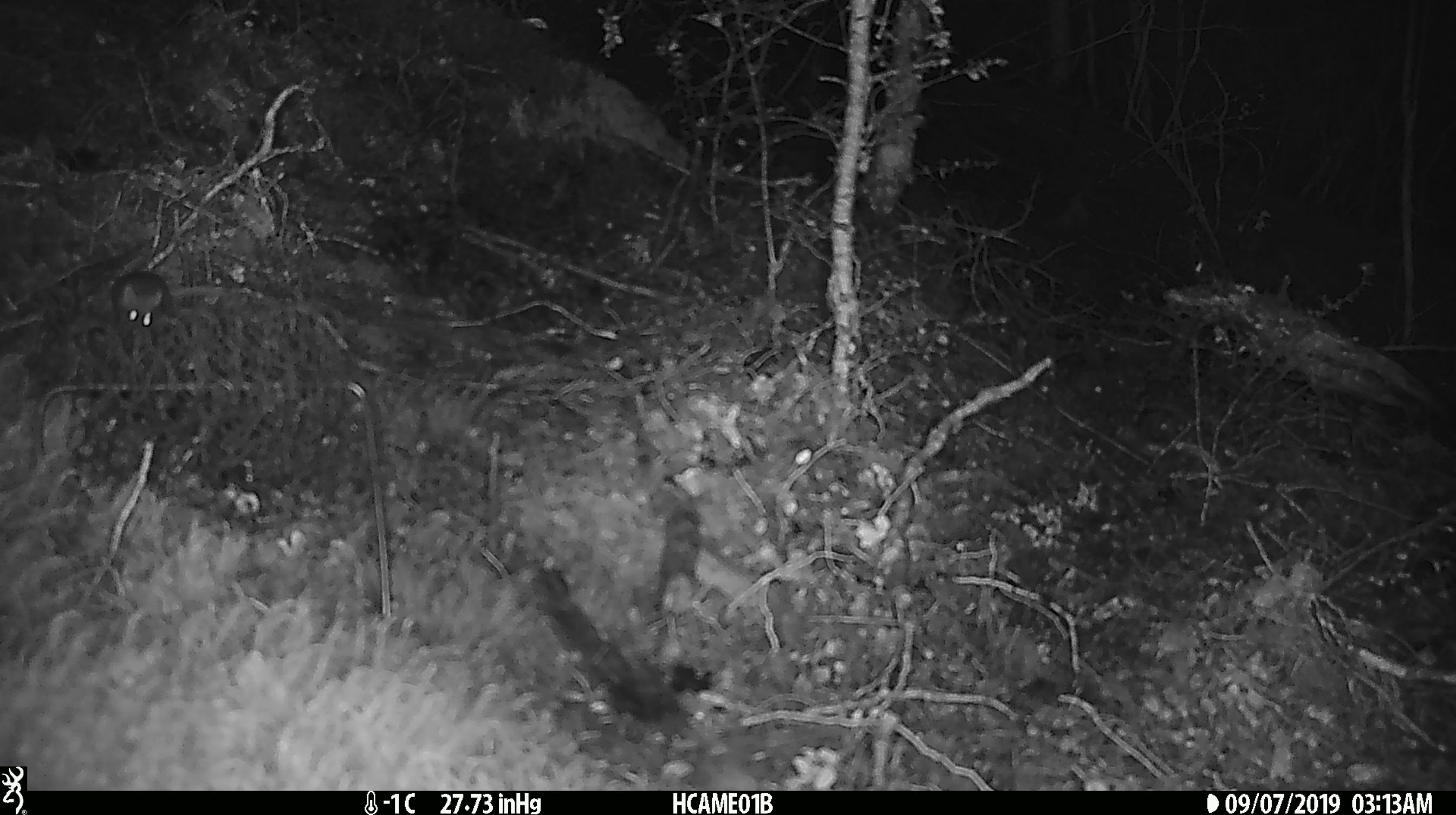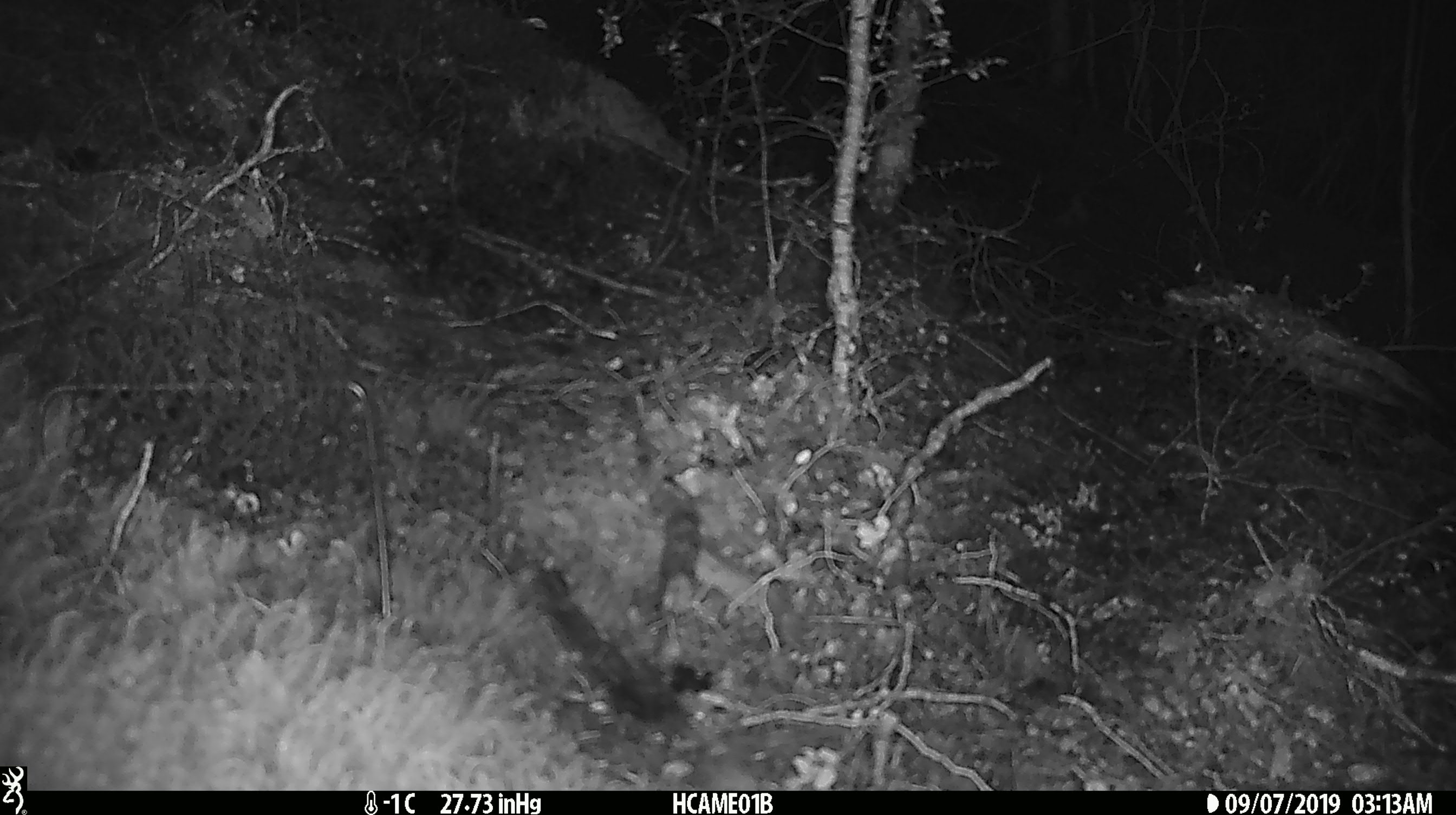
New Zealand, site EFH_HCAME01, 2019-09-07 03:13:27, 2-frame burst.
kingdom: Animalia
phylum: Chordata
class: Mammalia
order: Rodentia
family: Muridae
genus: Mus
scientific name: Mus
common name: mouse